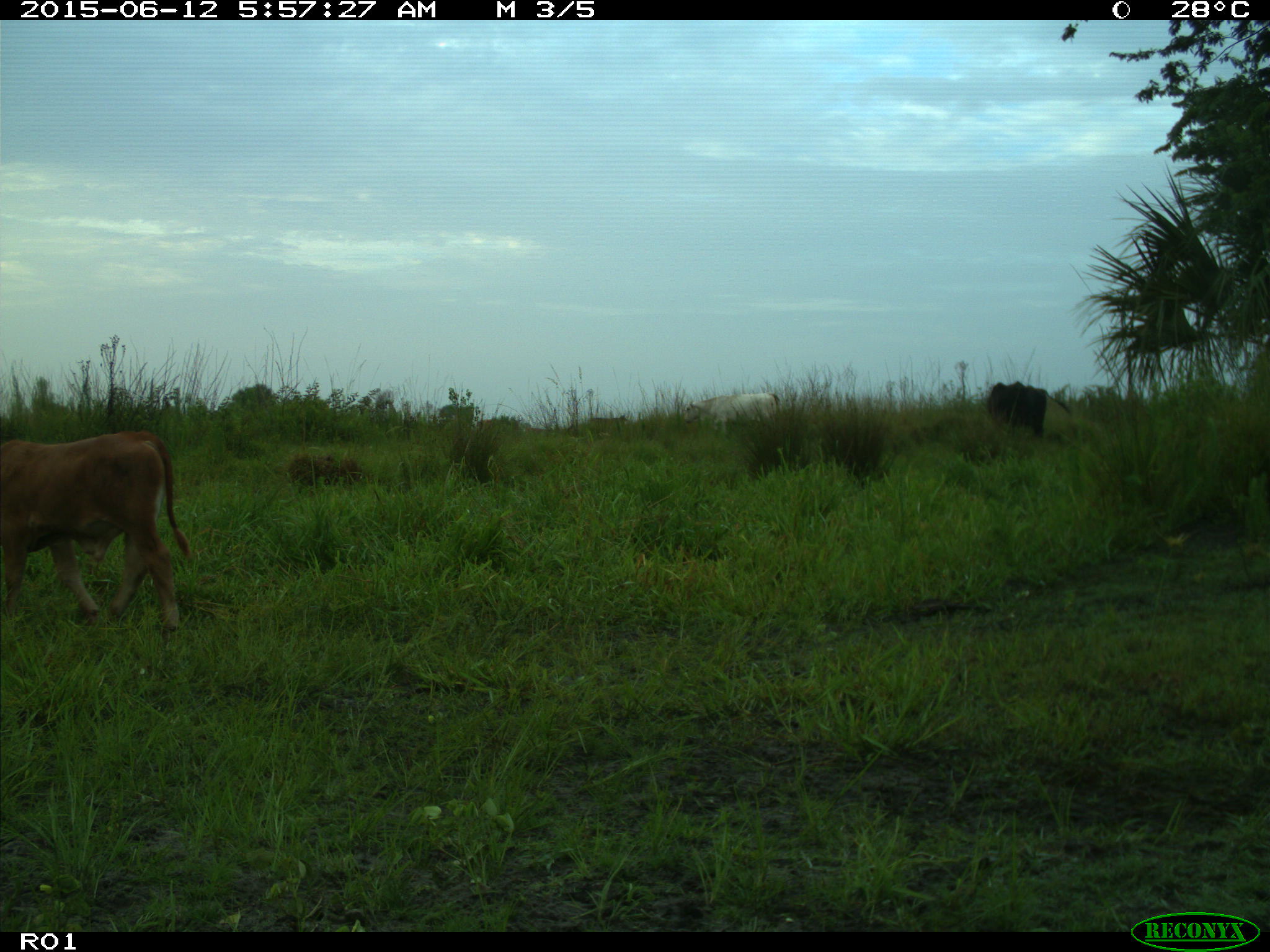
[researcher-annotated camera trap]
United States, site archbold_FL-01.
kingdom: Animalia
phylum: Chordata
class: Mammalia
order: Artiodactyla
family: Bovidae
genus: Bos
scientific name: Bos taurus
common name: domestic cow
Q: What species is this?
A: Bos taurus (domestic cow).